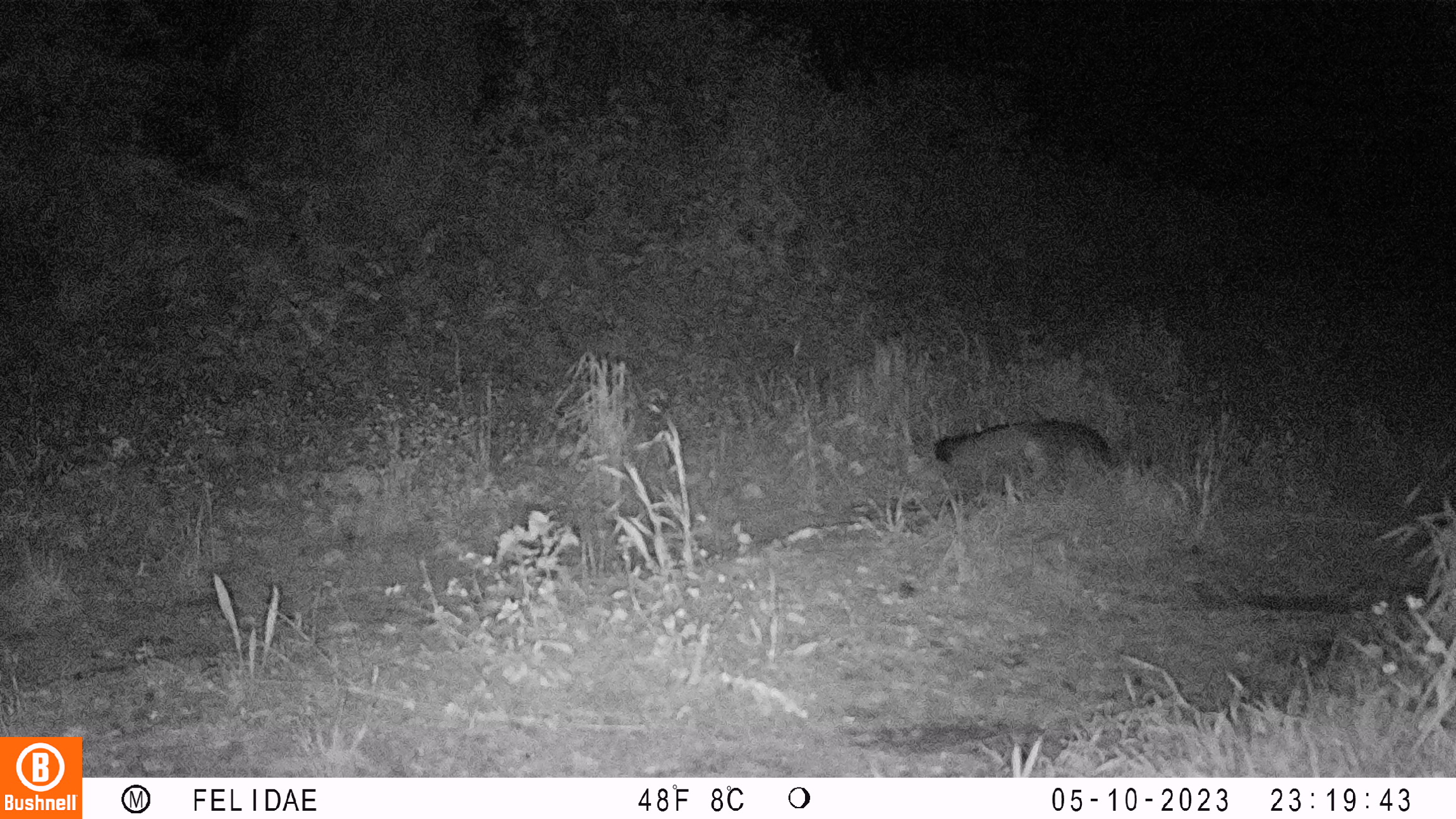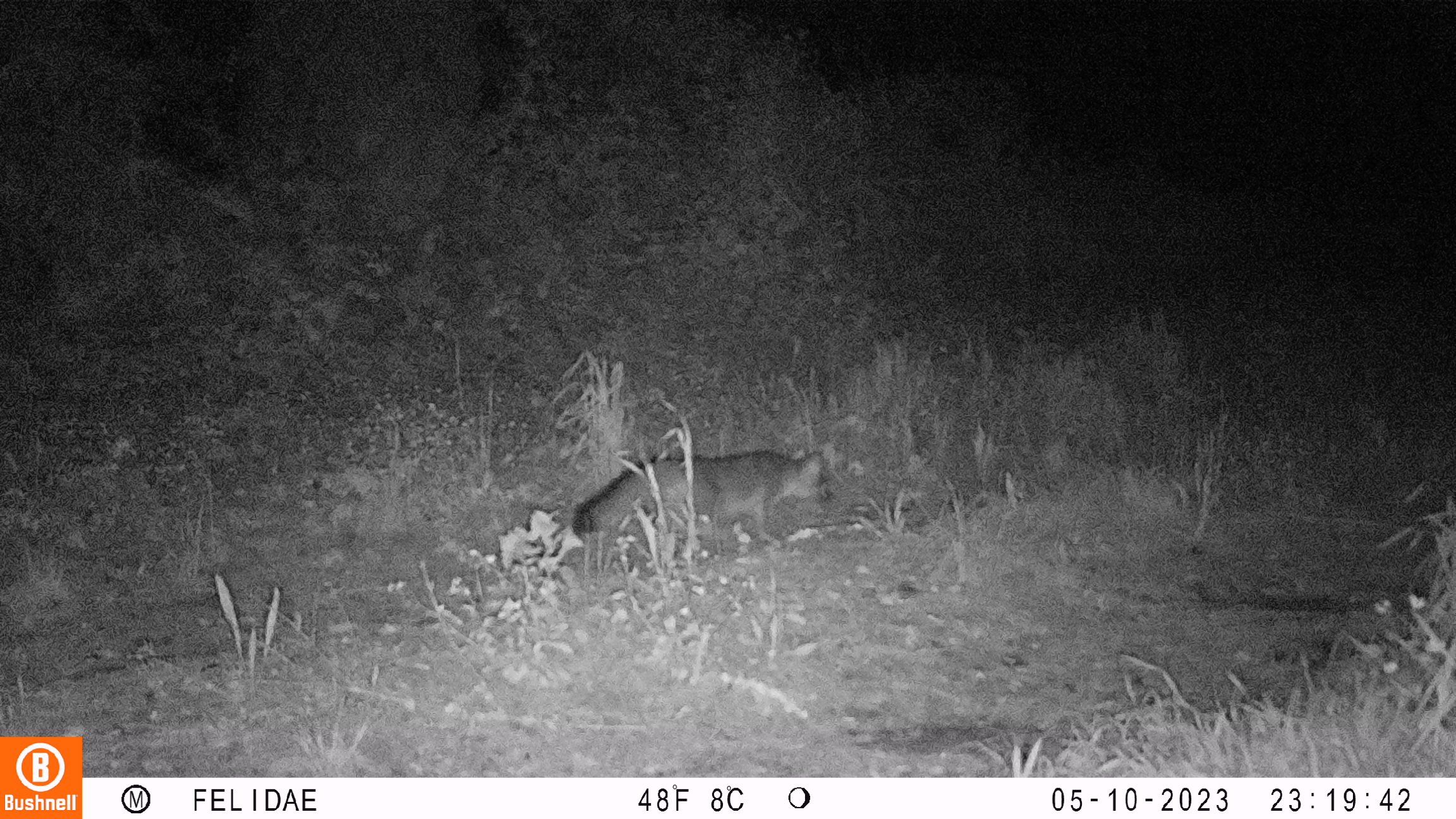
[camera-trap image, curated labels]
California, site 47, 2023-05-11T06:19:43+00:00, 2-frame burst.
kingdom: Animalia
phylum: Chordata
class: Mammalia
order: Carnivora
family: Canidae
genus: Urocyon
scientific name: Urocyon cinereoargenteus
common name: gray fox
Gray fox (Urocyon cinereoargenteus).